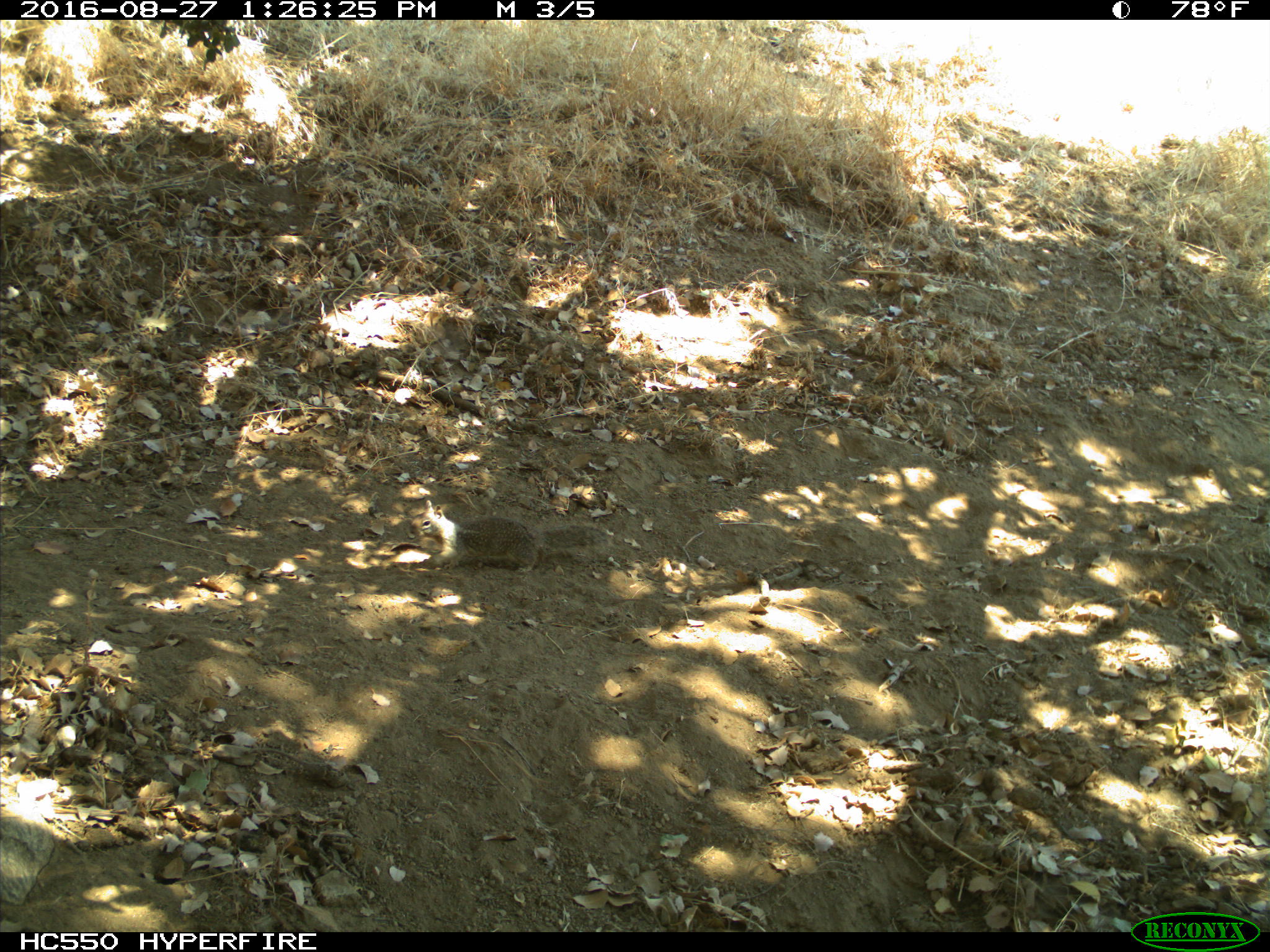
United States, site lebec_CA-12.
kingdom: Animalia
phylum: Chordata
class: Mammalia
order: Rodentia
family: Sciuridae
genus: Otospermophilus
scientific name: Otospermophilus beecheyi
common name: california ground squirrel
Otospermophilus beecheyi (california ground squirrel).